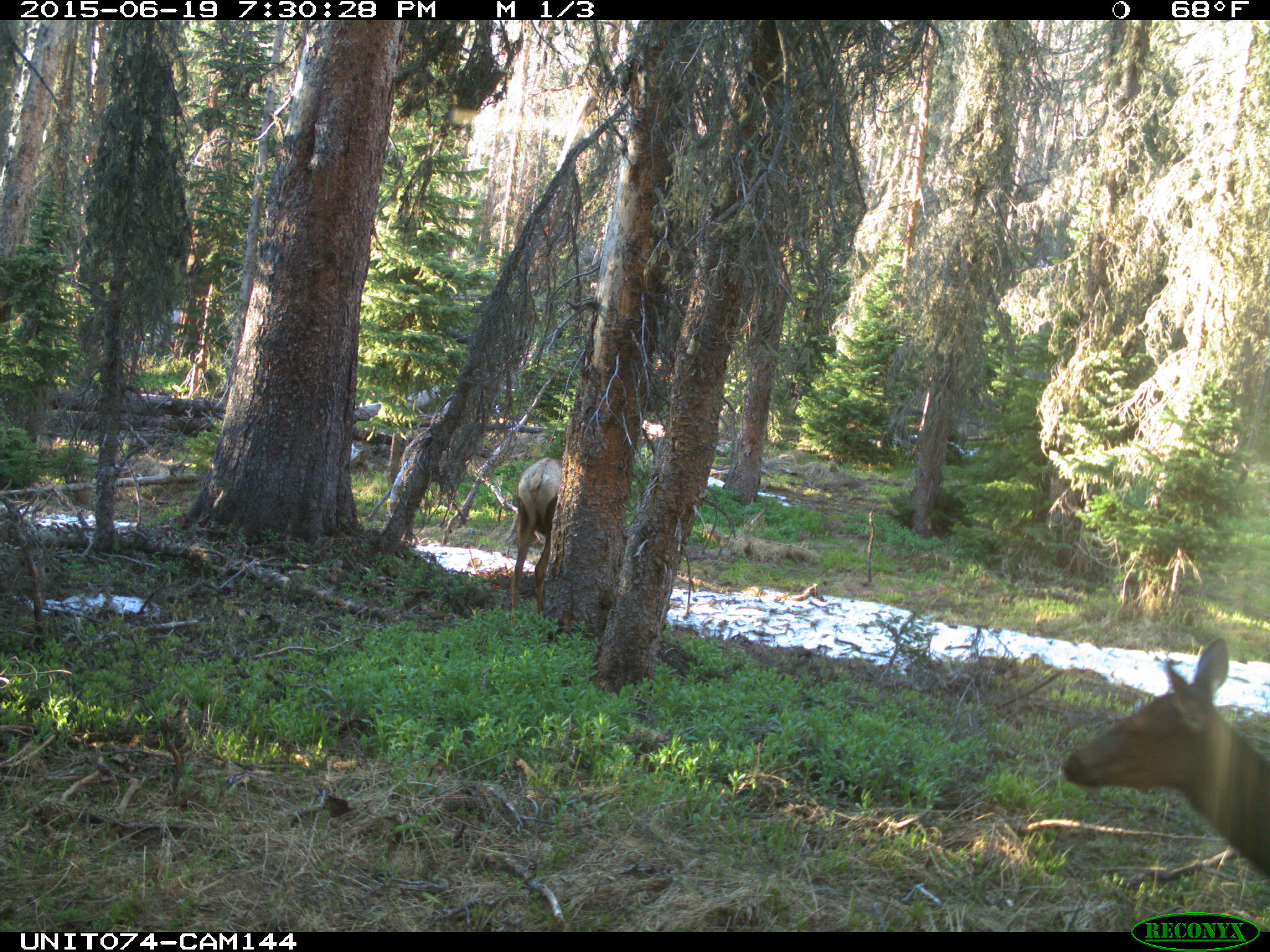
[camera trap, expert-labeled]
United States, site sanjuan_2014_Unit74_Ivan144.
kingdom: Animalia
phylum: Chordata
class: Mammalia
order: Artiodactyla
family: Cervidae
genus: Cervus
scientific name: Cervus elaphus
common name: red deer